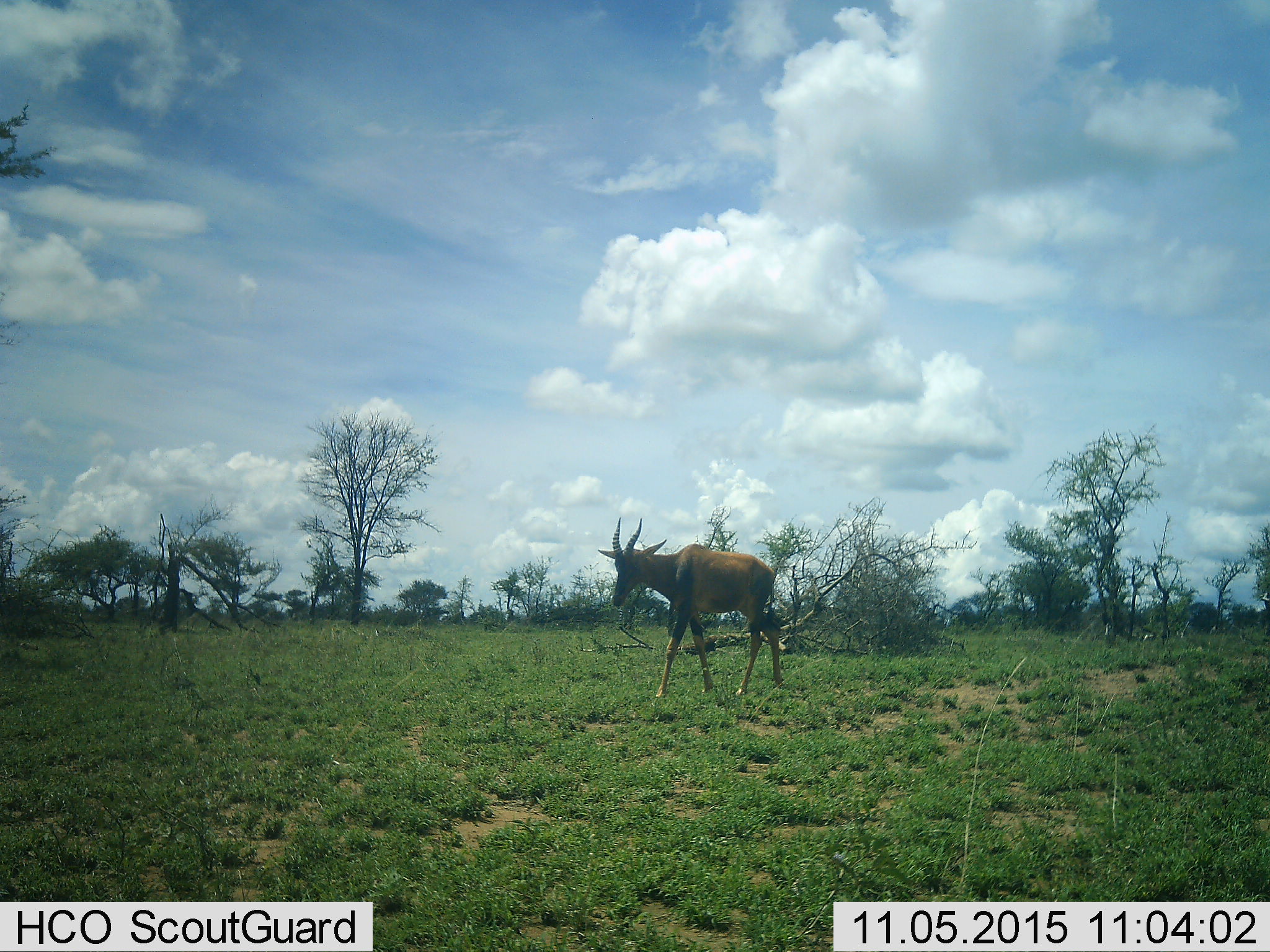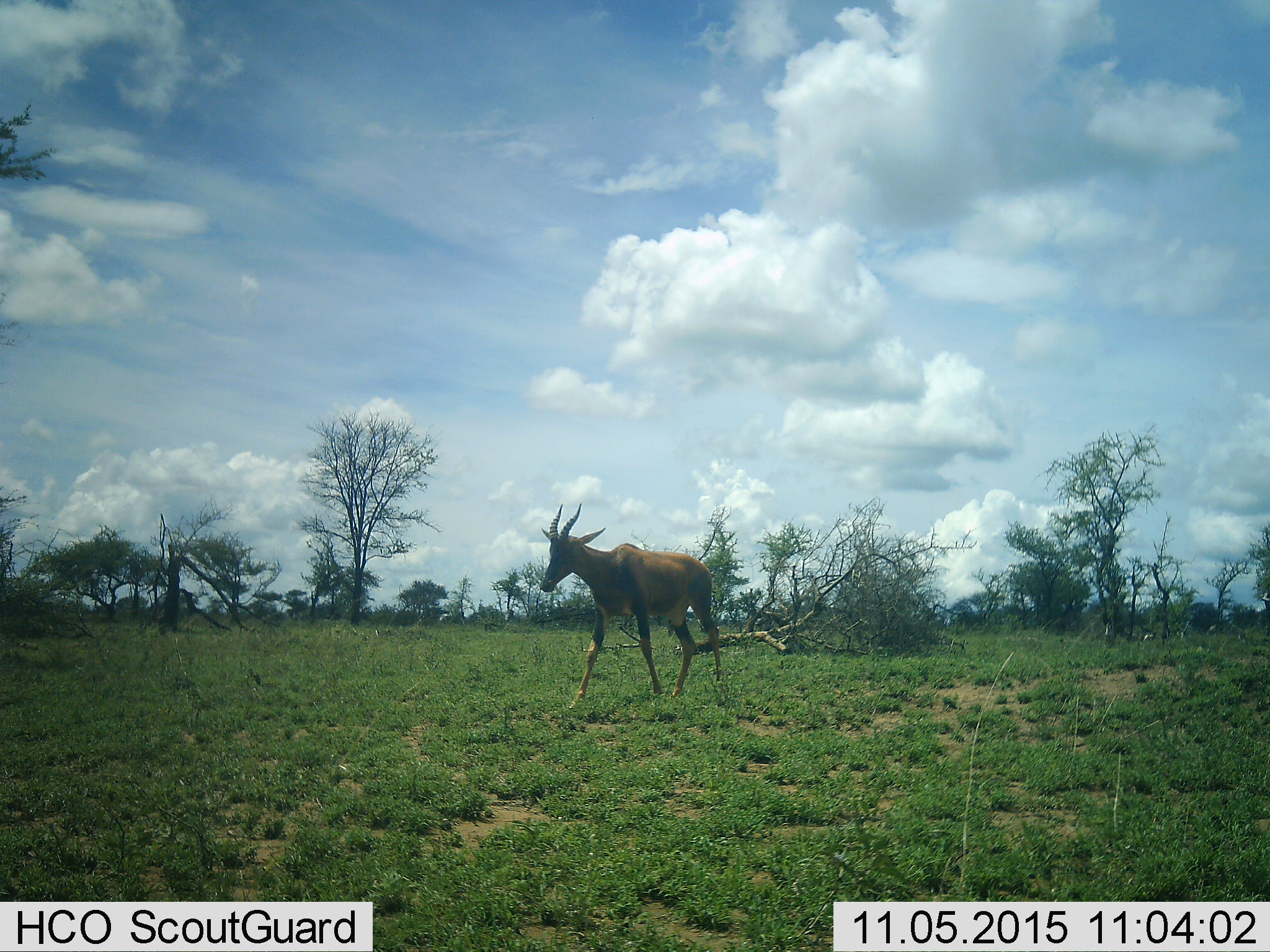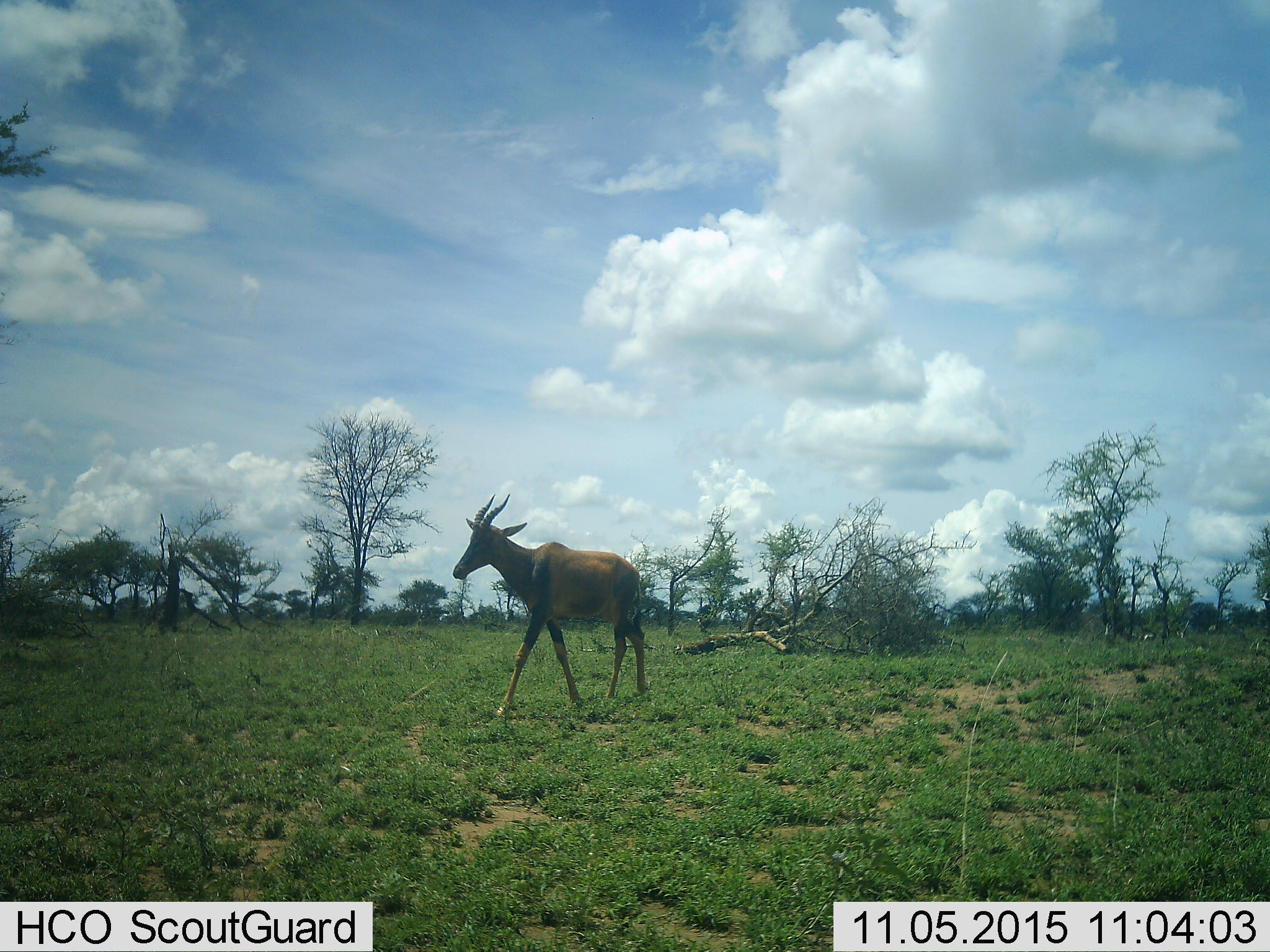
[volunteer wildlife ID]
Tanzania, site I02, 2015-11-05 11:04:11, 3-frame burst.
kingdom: Animalia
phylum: Chordata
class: Mammalia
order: Artiodactyla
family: Bovidae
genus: Damaliscus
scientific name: Damaliscus lunatus jimela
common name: topi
Topi (Damaliscus lunatus jimela), count 1. Behavior (volunteer vote fractions): standing 0%, resting 0%, moving 100%, interacting 0%. Young present (vote fraction): 0%. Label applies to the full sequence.